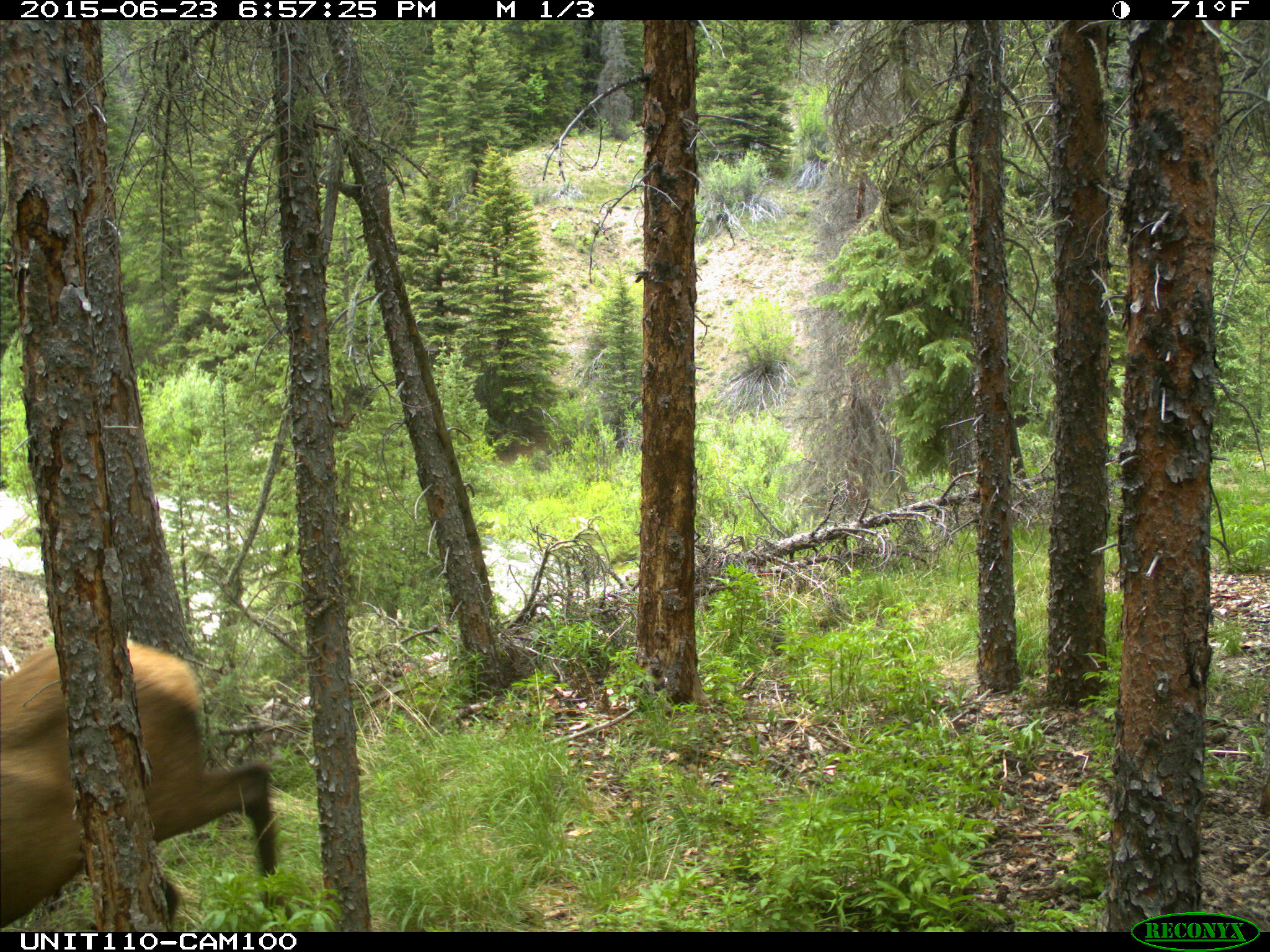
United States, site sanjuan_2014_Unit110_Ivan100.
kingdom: Animalia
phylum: Chordata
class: Mammalia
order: Artiodactyla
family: Cervidae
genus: Cervus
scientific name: Cervus elaphus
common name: red deer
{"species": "Cervus elaphus (red deer)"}